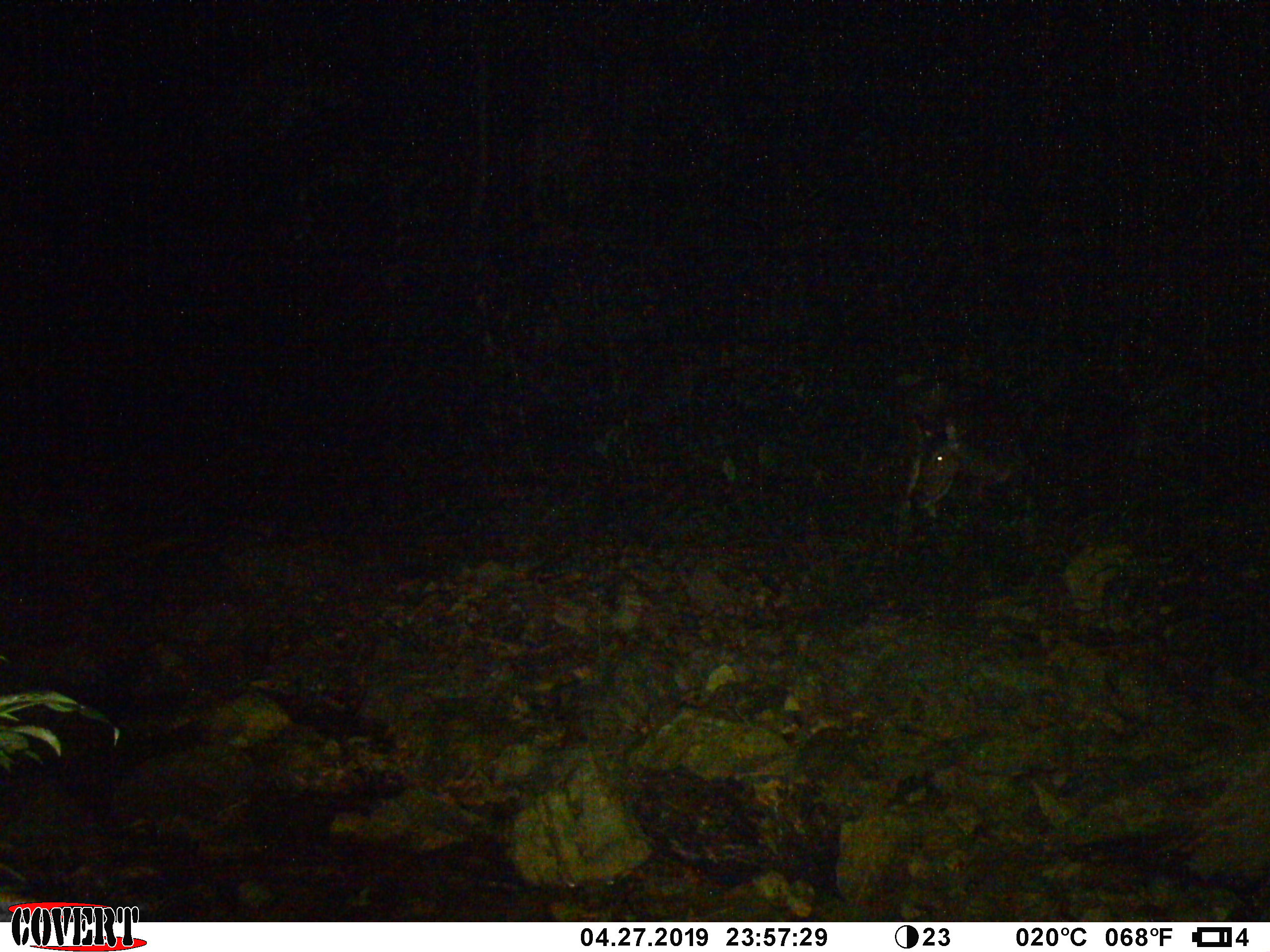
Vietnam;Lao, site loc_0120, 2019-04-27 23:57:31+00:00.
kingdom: Animalia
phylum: Chordata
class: Mammalia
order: Artiodactyla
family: Cervidae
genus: Rusa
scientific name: Rusa unicolor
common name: sambar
Sambar (Rusa unicolor). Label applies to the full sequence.